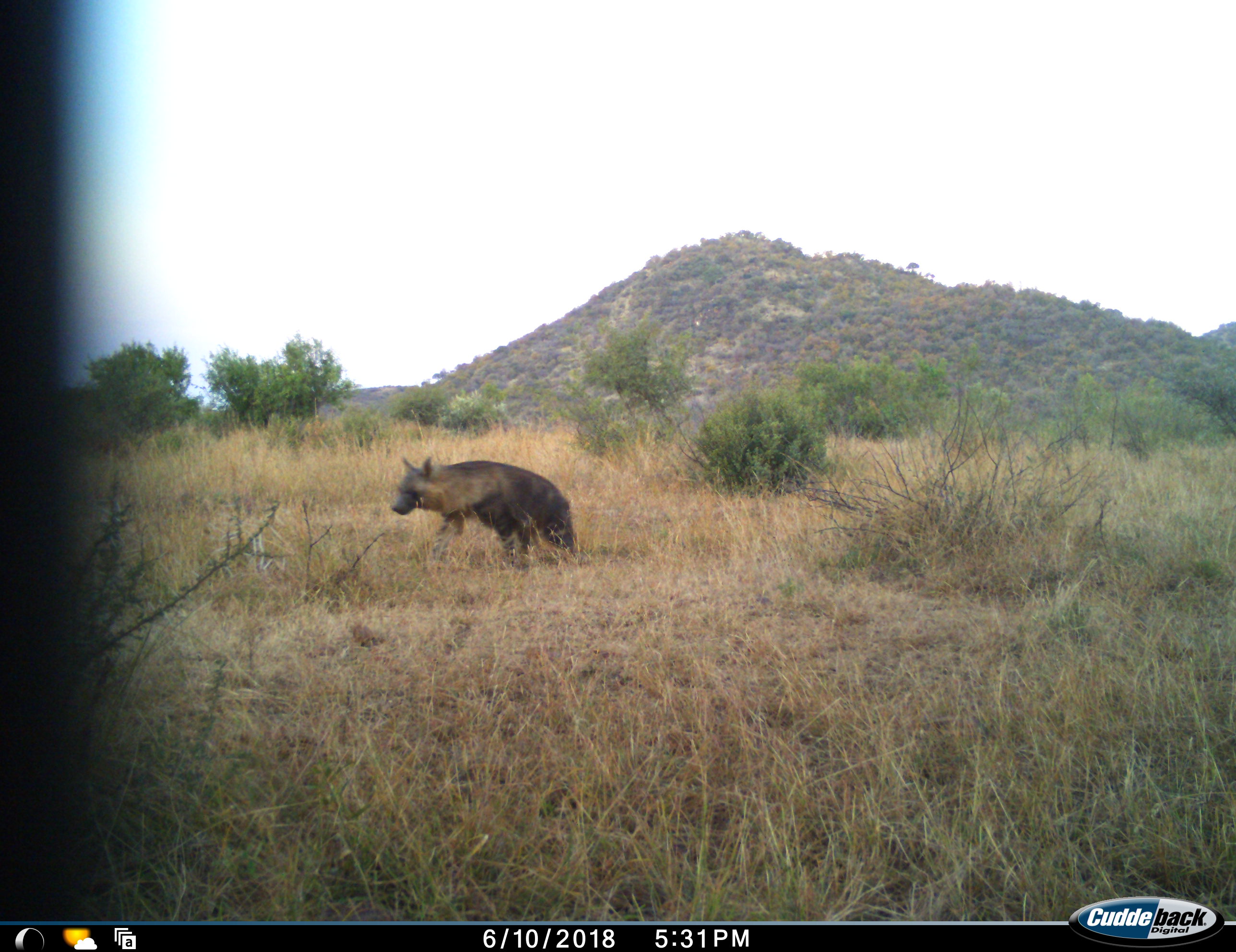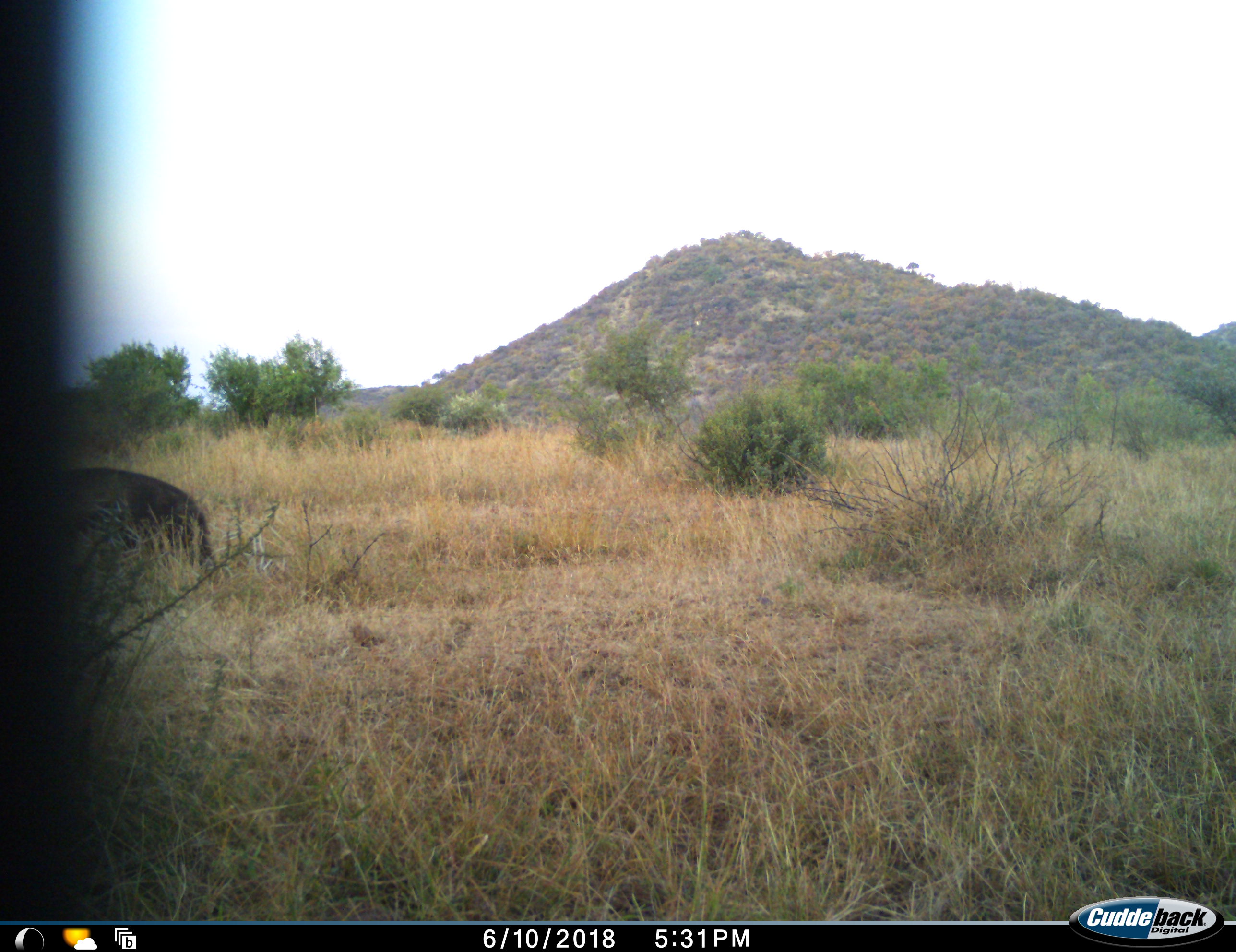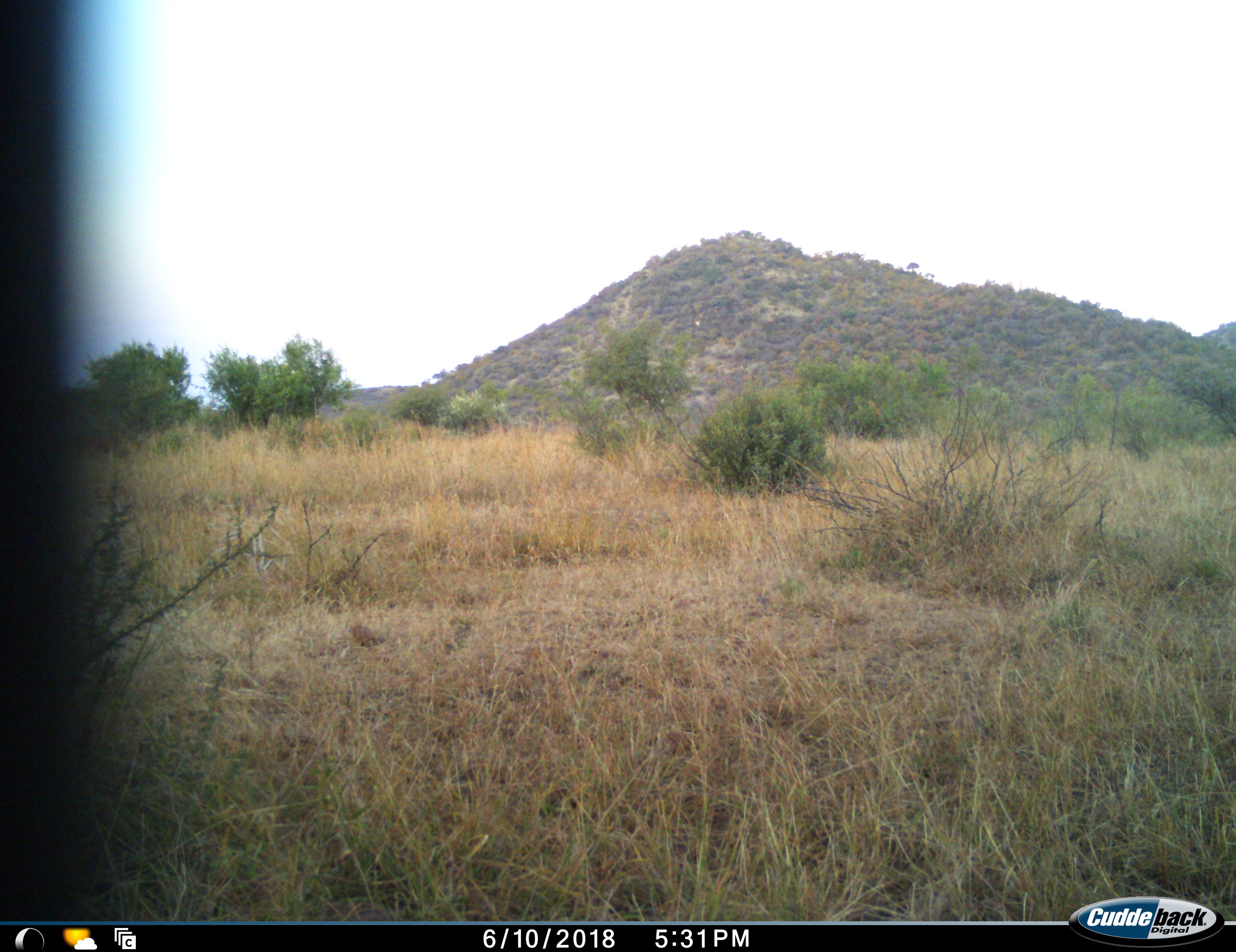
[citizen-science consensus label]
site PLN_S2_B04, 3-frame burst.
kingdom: Animalia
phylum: Chordata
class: Mammalia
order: Carnivora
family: Hyaenidae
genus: Parahyaena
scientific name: Parahyaena brunnea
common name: brown hyena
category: hyenabrown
Hyenabrown (brown hyena) (Parahyaena brunnea), count 1. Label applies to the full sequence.